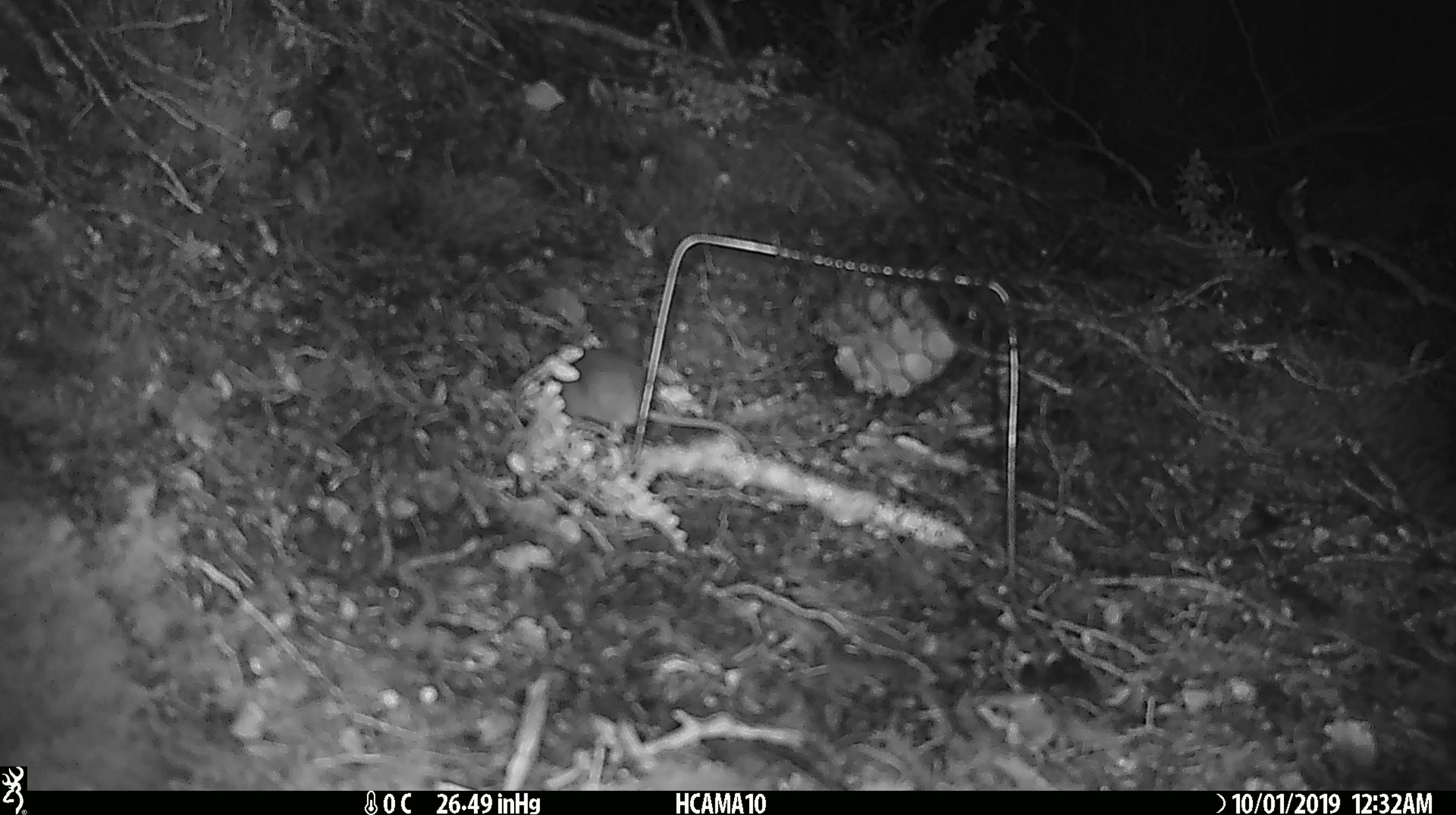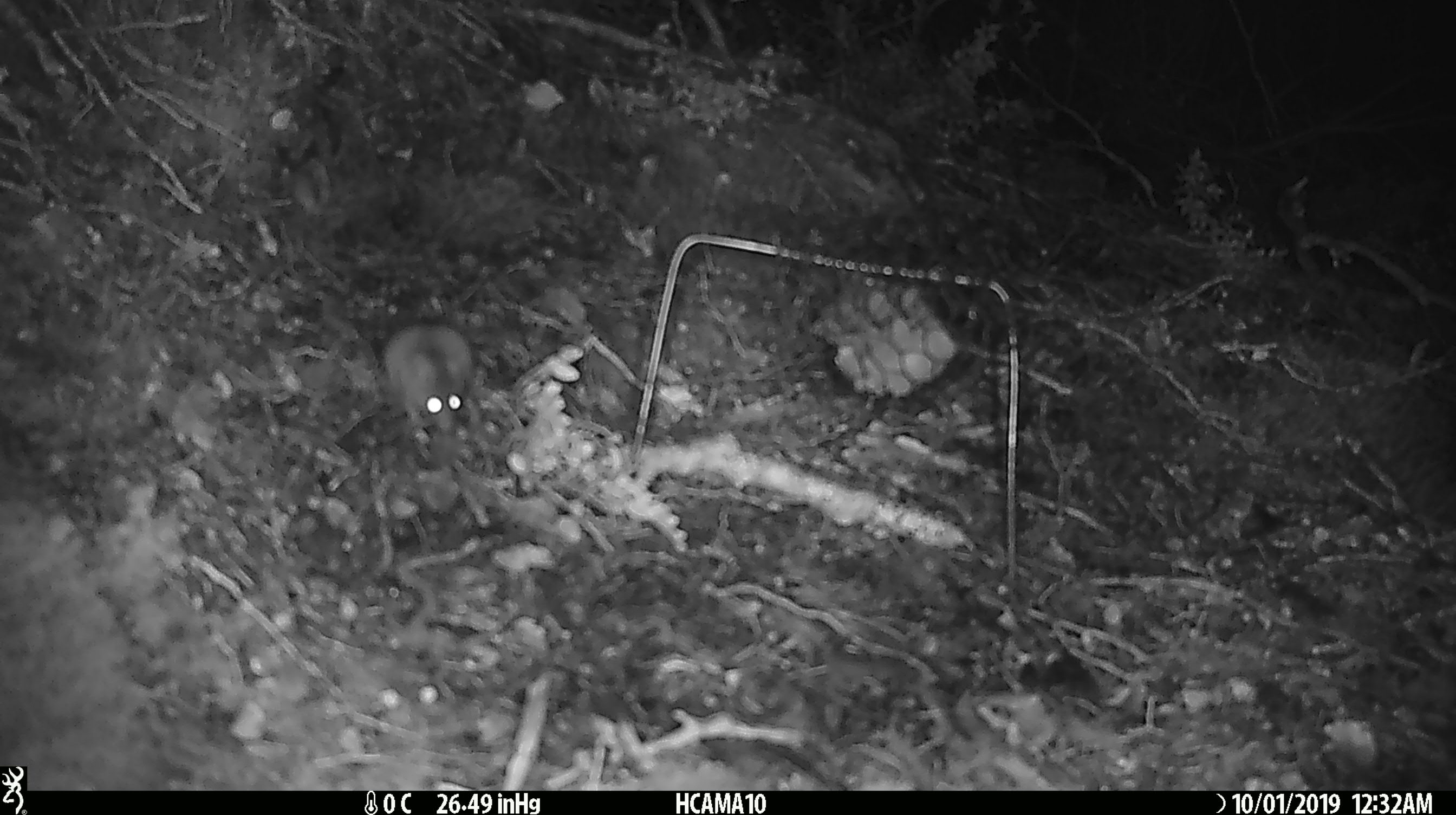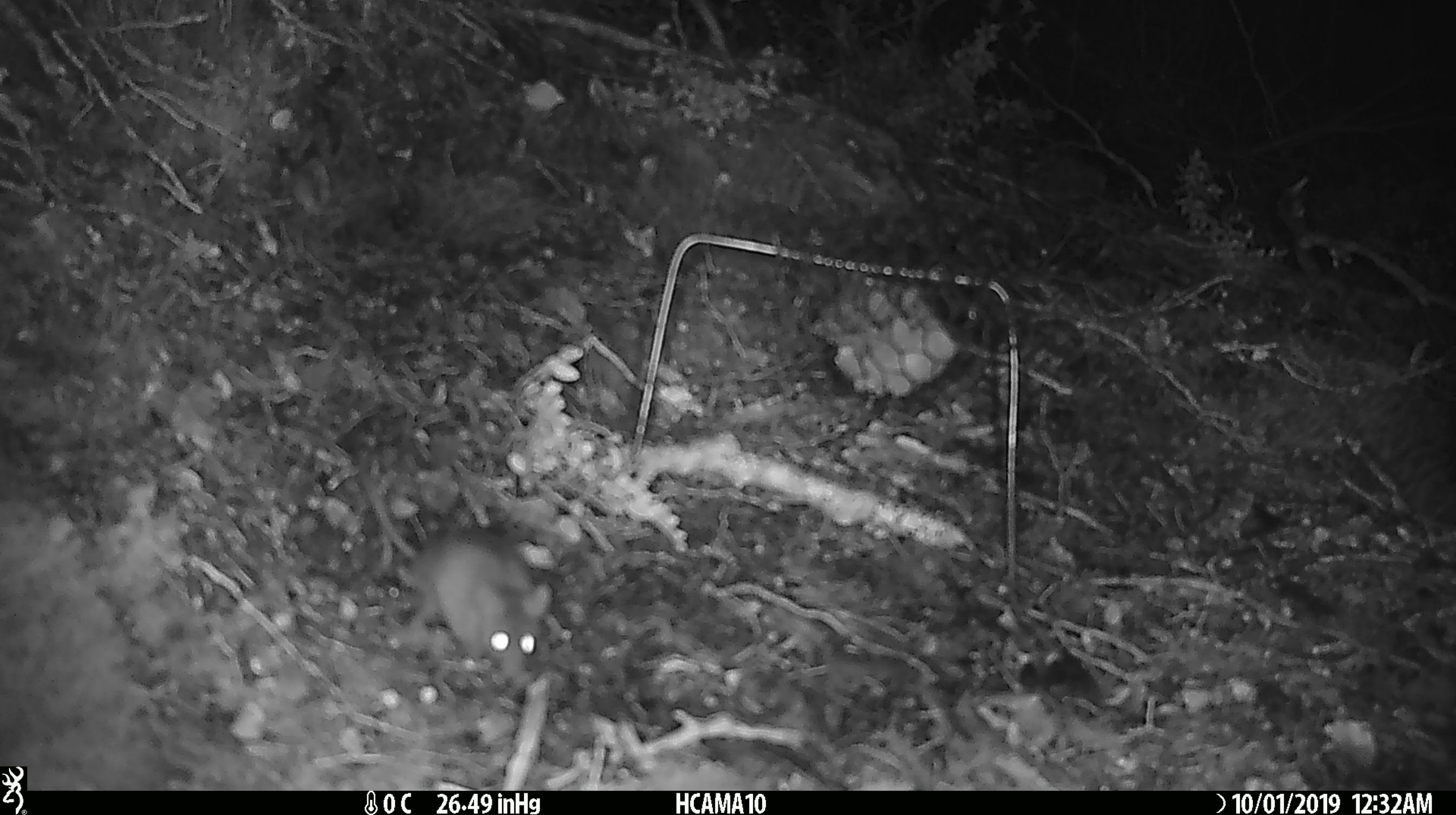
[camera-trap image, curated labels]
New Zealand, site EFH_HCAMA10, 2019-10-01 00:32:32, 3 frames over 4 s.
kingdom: Animalia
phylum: Chordata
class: Mammalia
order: Rodentia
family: Muridae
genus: Mus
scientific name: Mus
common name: mouse